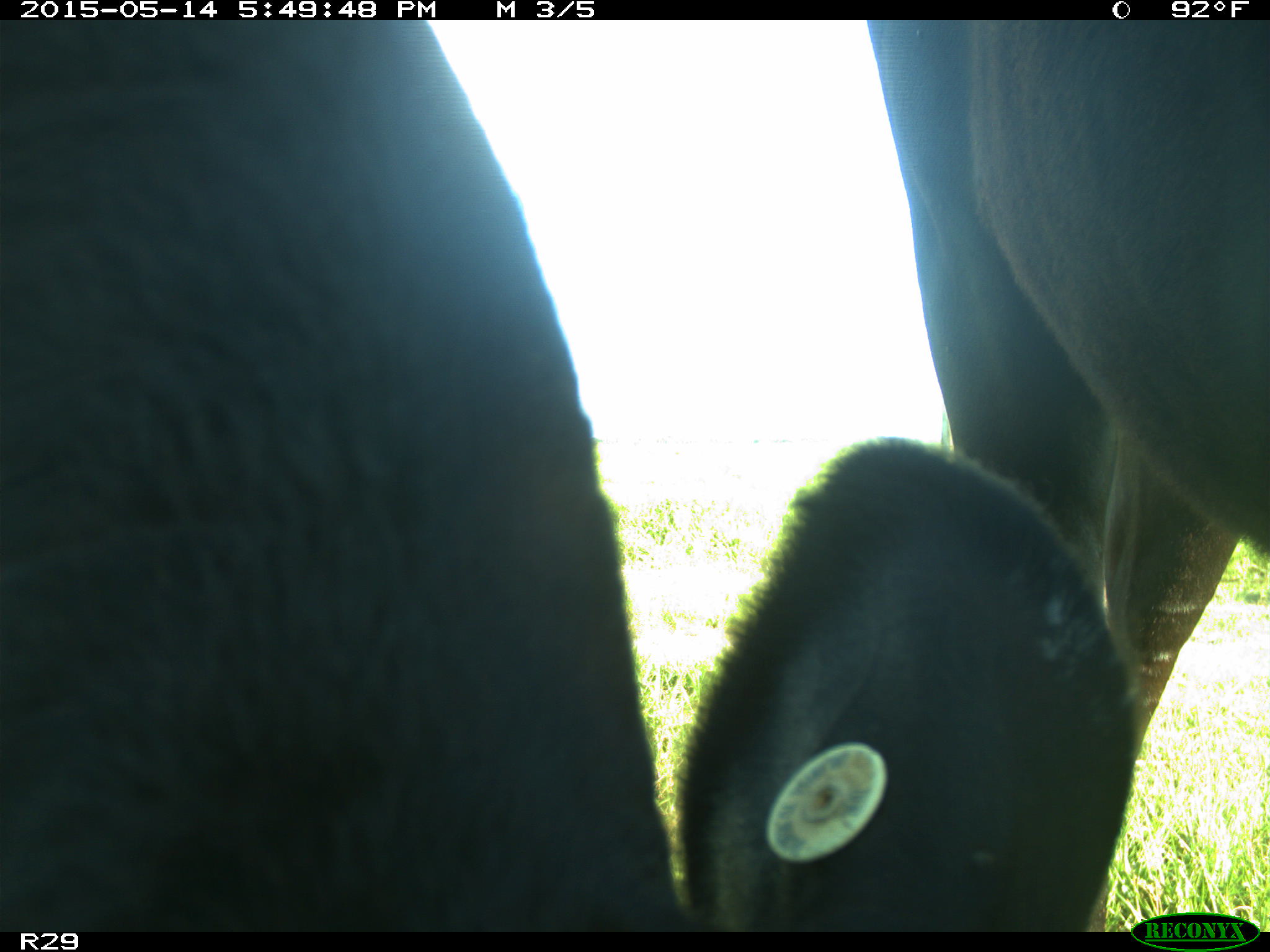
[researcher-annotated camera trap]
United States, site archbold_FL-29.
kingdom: Animalia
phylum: Chordata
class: Mammalia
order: Artiodactyla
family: Bovidae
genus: Bos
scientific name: Bos taurus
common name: domestic cow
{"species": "Bos taurus (domestic cow)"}